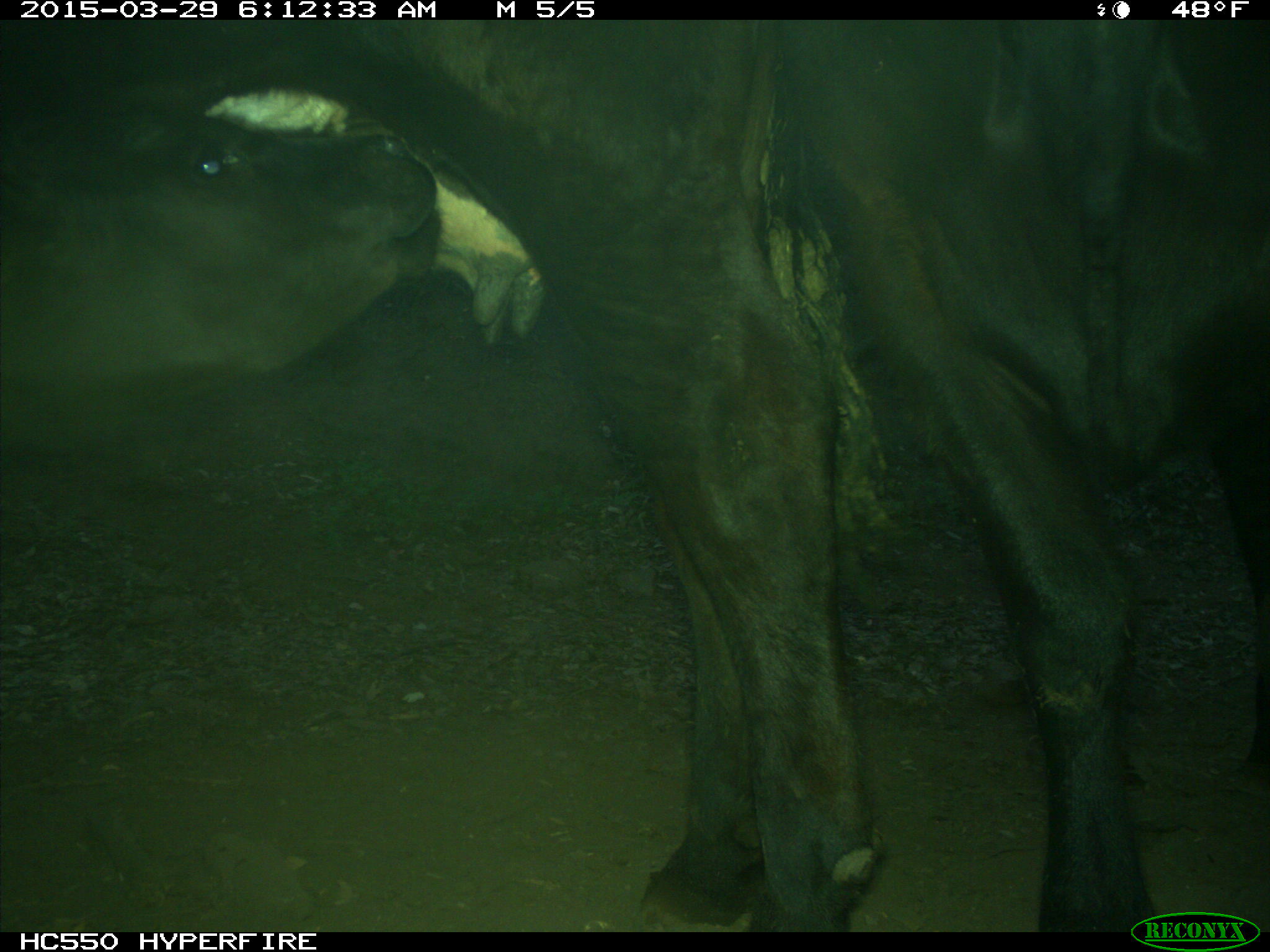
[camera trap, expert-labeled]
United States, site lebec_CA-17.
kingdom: Animalia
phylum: Chordata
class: Mammalia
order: Artiodactyla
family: Bovidae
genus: Bos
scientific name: Bos taurus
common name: domestic cow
Bos taurus (domestic cow).